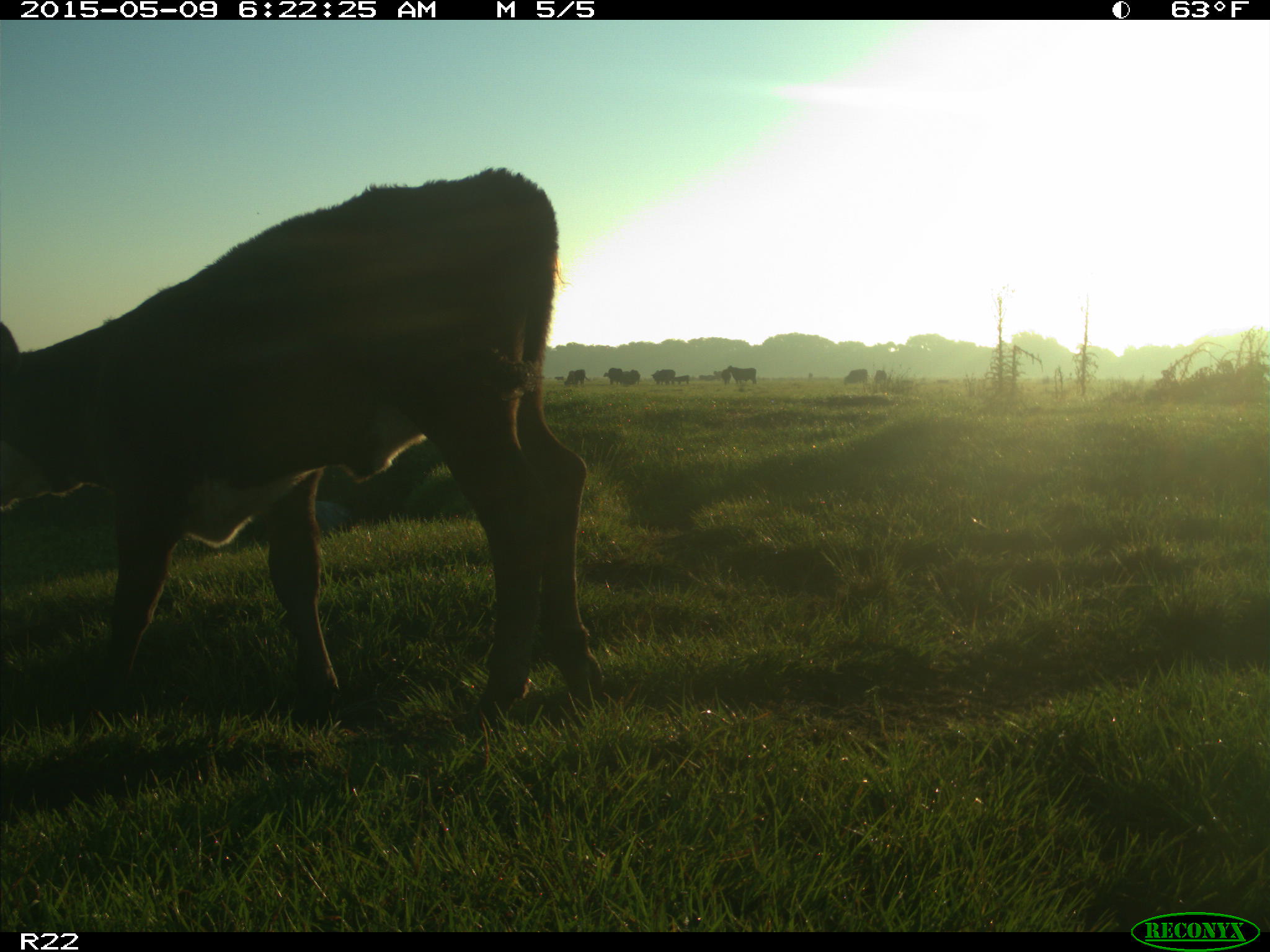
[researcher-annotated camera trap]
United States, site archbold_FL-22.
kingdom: Animalia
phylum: Chordata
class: Mammalia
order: Artiodactyla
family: Bovidae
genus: Bos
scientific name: Bos taurus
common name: domestic cow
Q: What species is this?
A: Bos taurus (domestic cow).